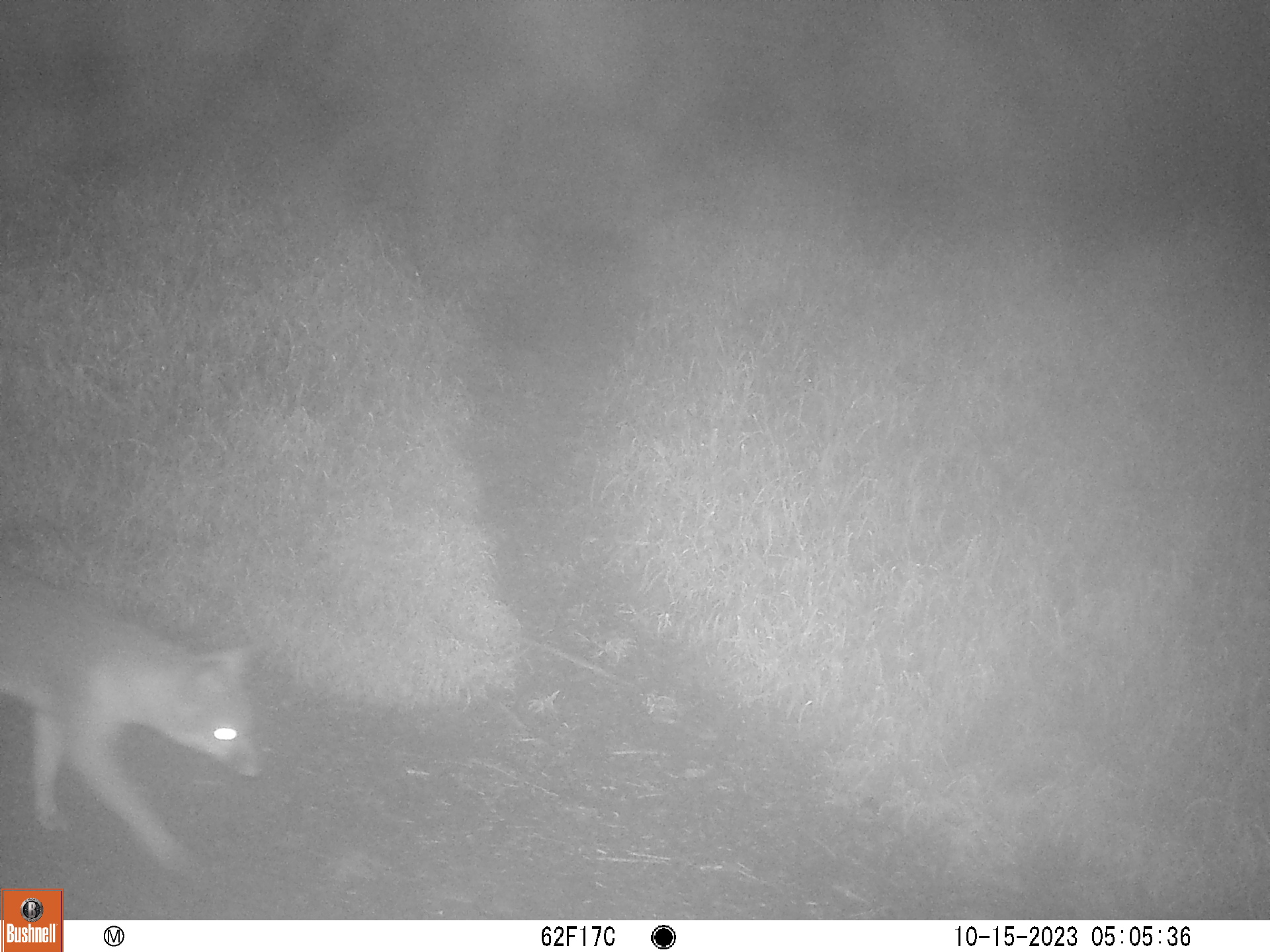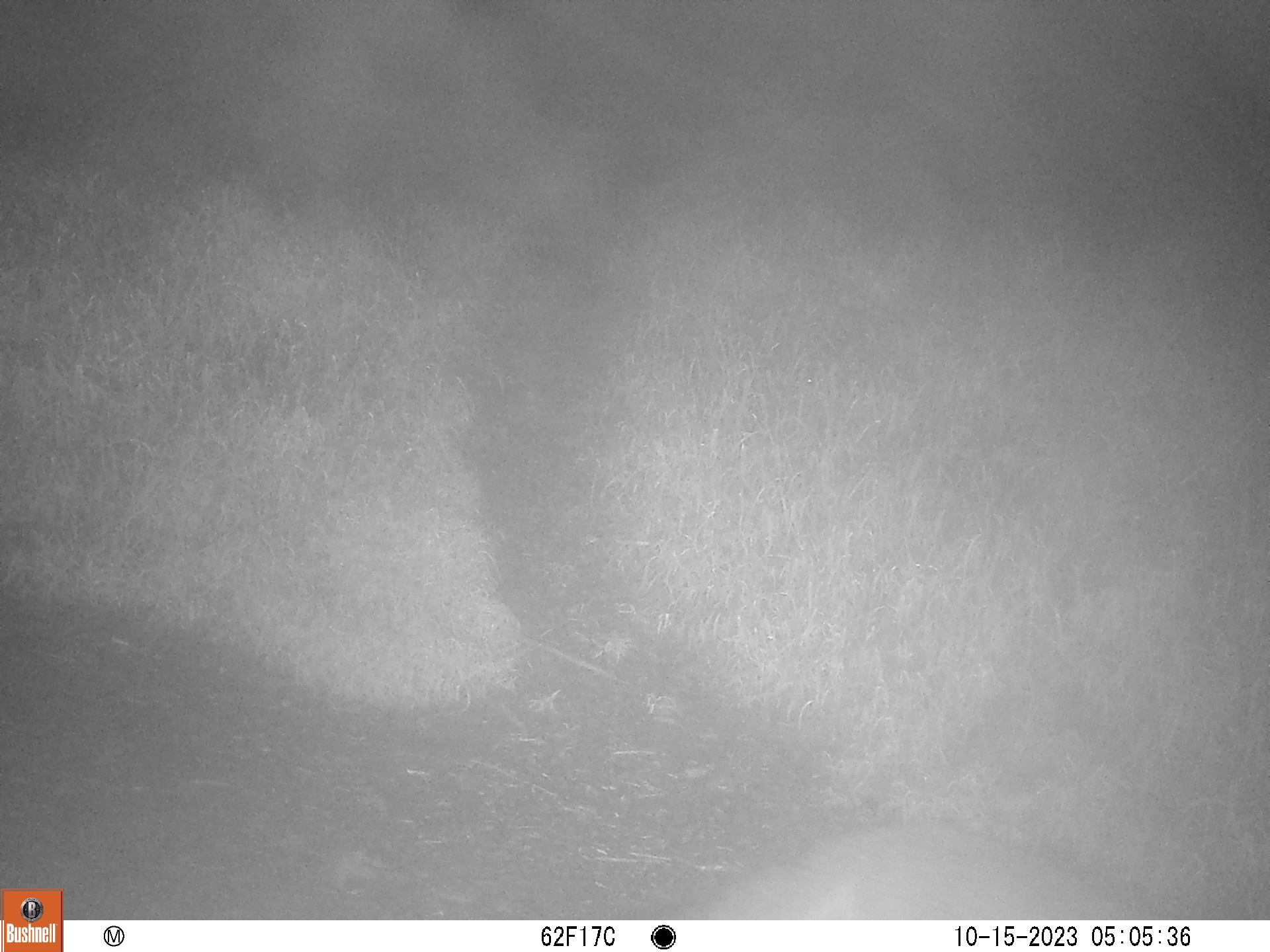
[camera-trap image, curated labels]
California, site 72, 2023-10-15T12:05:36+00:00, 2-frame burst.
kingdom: Animalia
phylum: Chordata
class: Mammalia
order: Carnivora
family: Canidae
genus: Urocyon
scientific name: Urocyon cinereoargenteus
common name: gray fox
Gray fox (Urocyon cinereoargenteus).